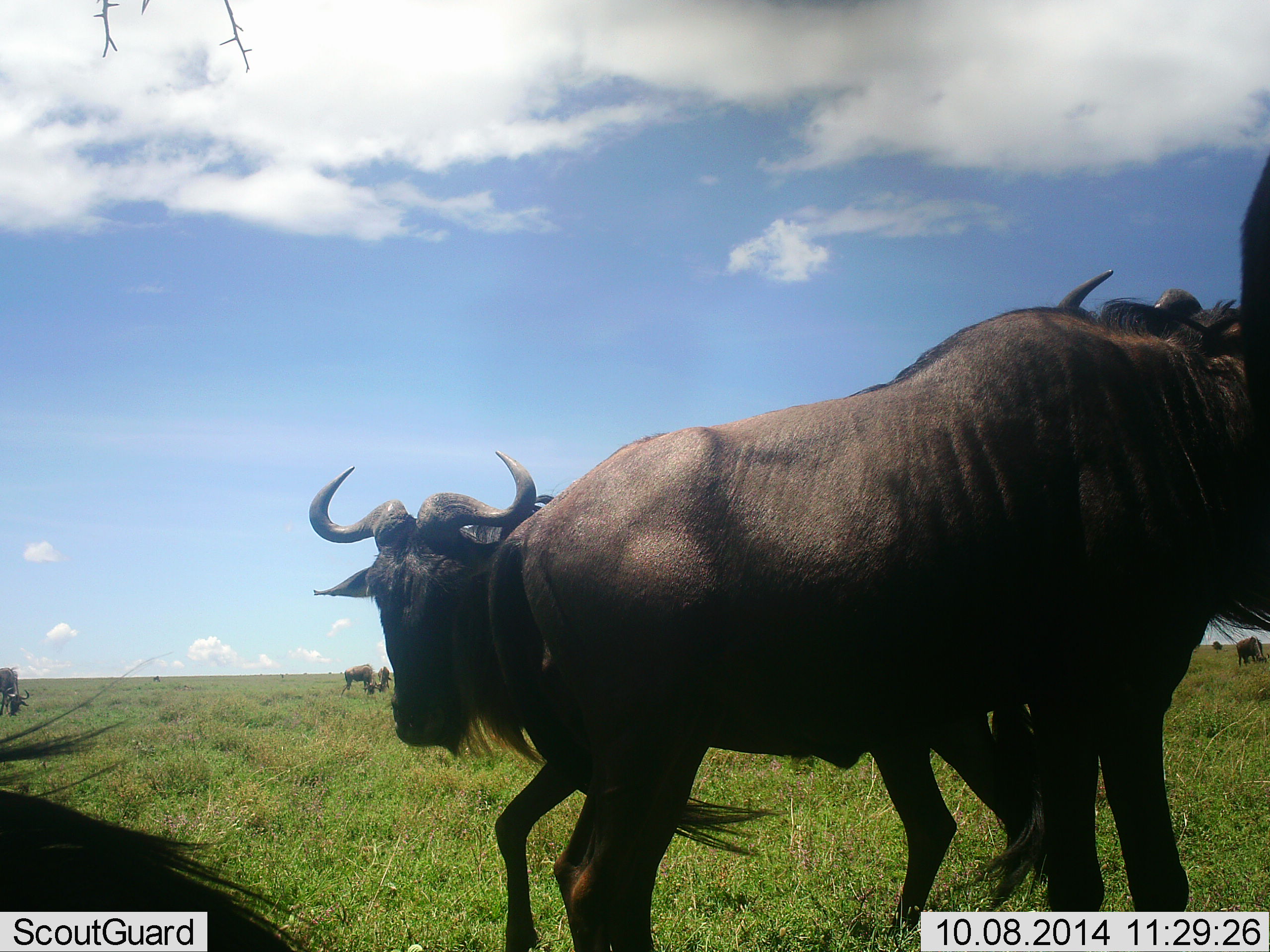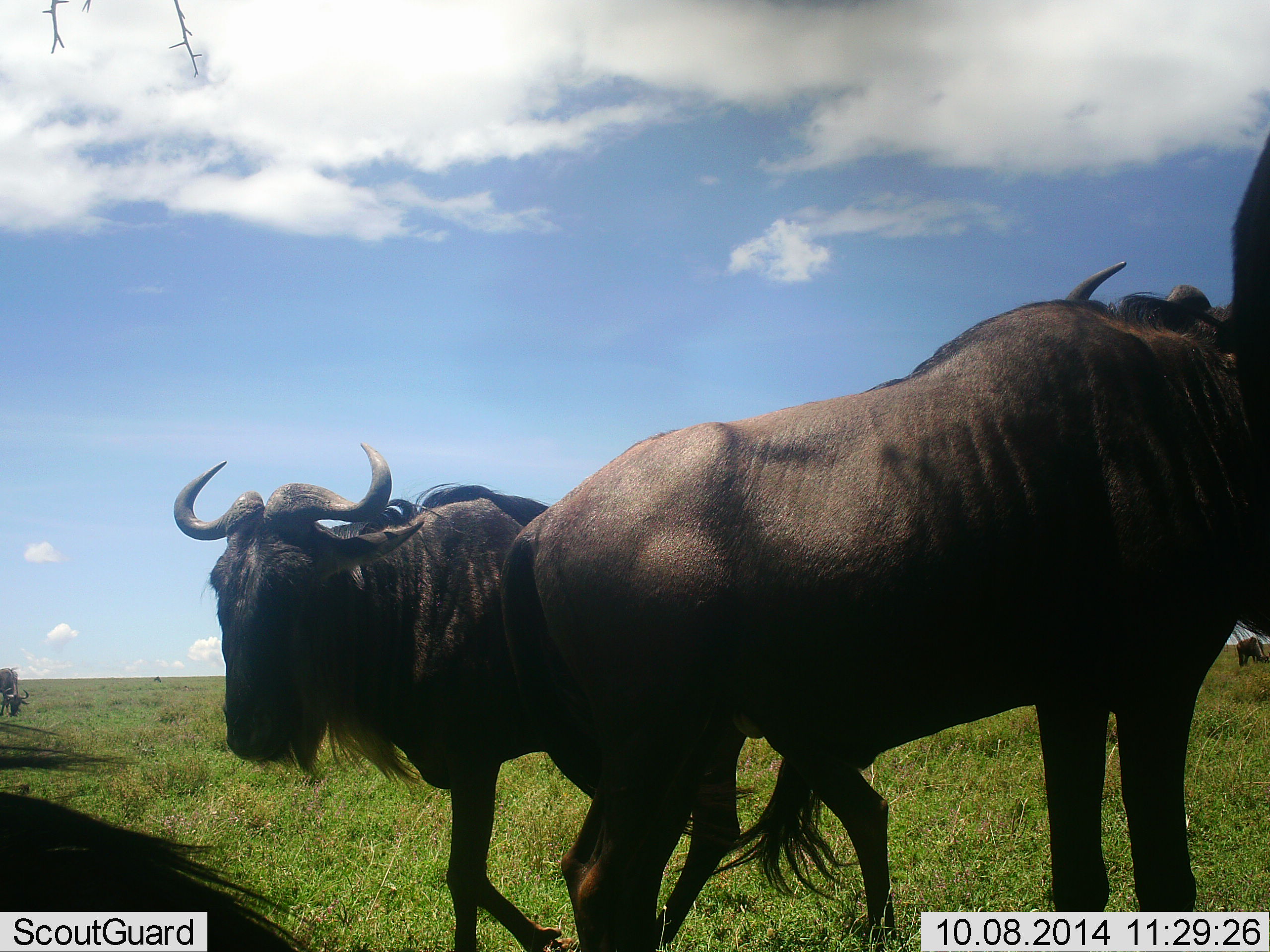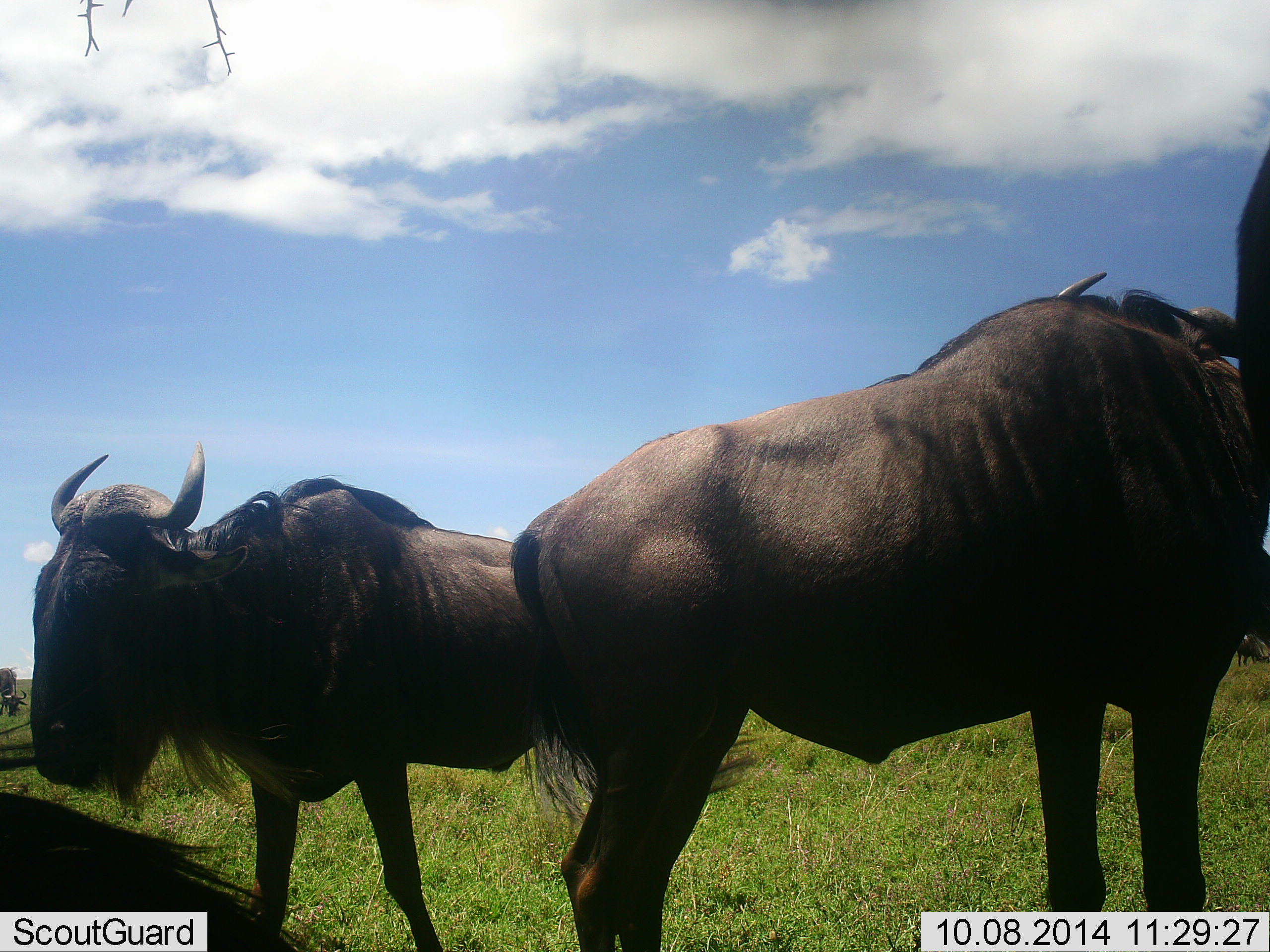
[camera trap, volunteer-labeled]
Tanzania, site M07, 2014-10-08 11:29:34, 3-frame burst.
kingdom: Animalia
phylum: Chordata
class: Mammalia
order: Artiodactyla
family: Bovidae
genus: Connochaetes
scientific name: Connochaetes taurinus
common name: blue wildebeest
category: wildebeest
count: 5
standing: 90%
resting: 30%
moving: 50%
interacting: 10%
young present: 0%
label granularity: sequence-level